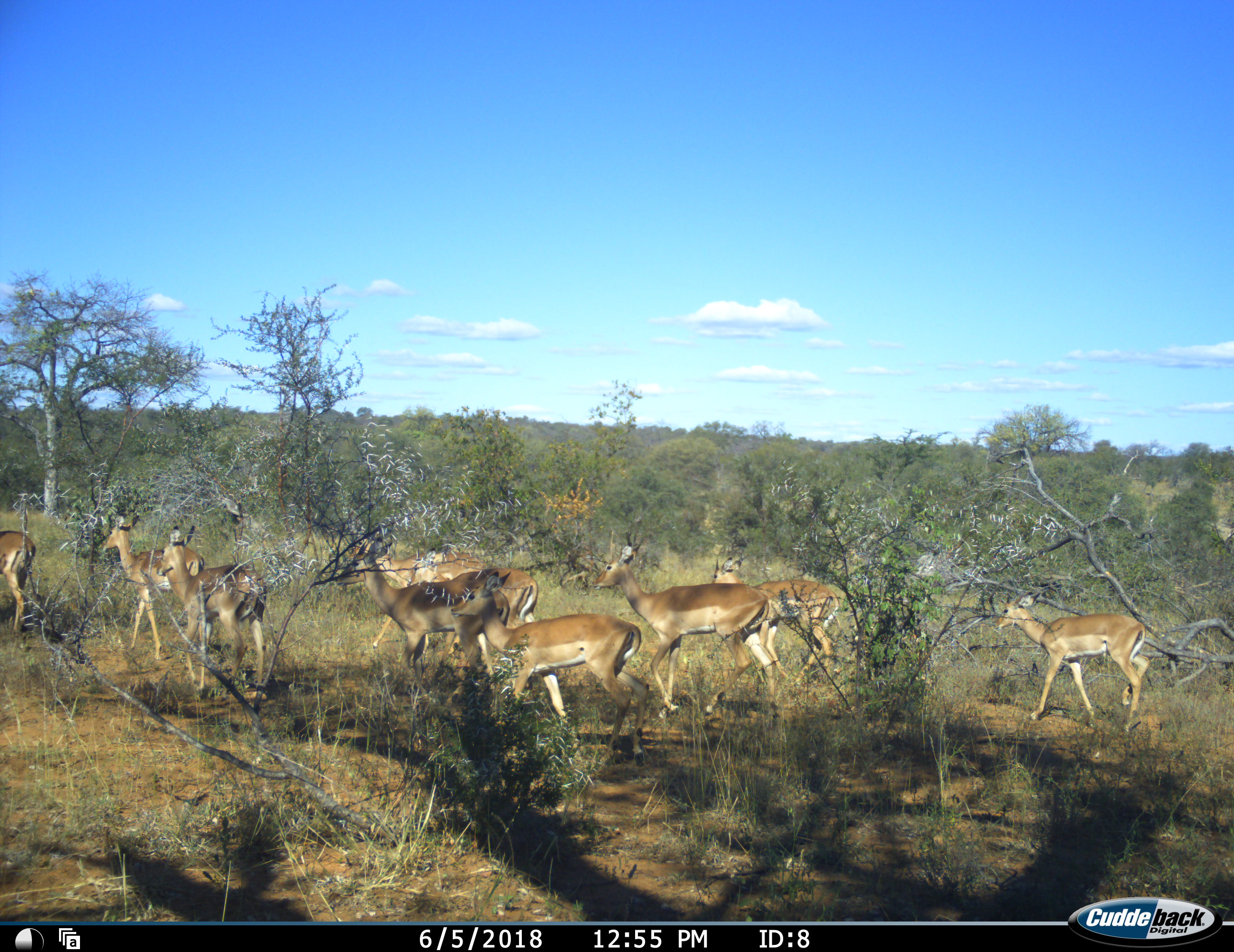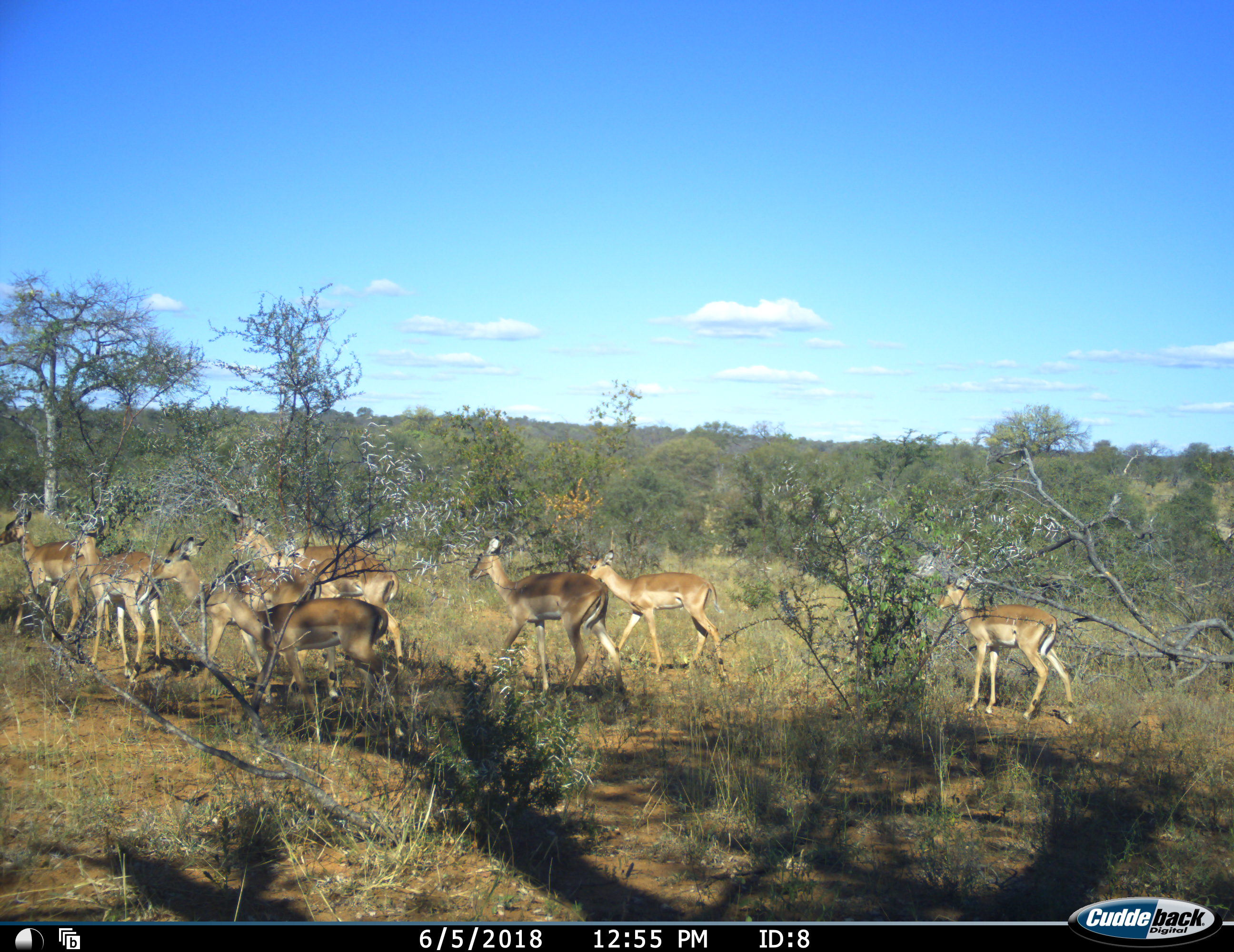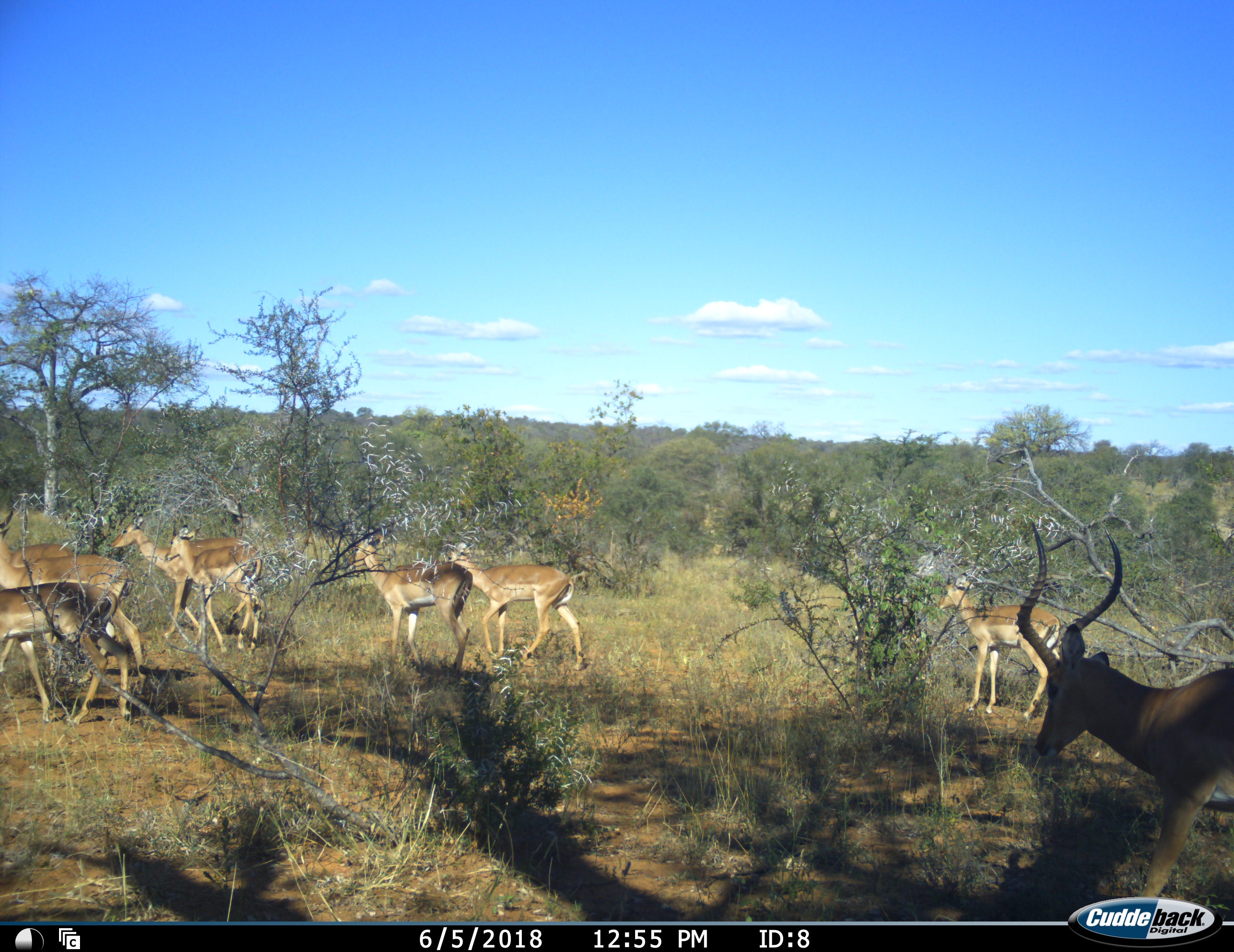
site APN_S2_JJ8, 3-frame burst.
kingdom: Animalia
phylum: Chordata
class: Mammalia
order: Artiodactyla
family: Bovidae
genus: Aepyceros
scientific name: Aepyceros melampus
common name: impala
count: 11-50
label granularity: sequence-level